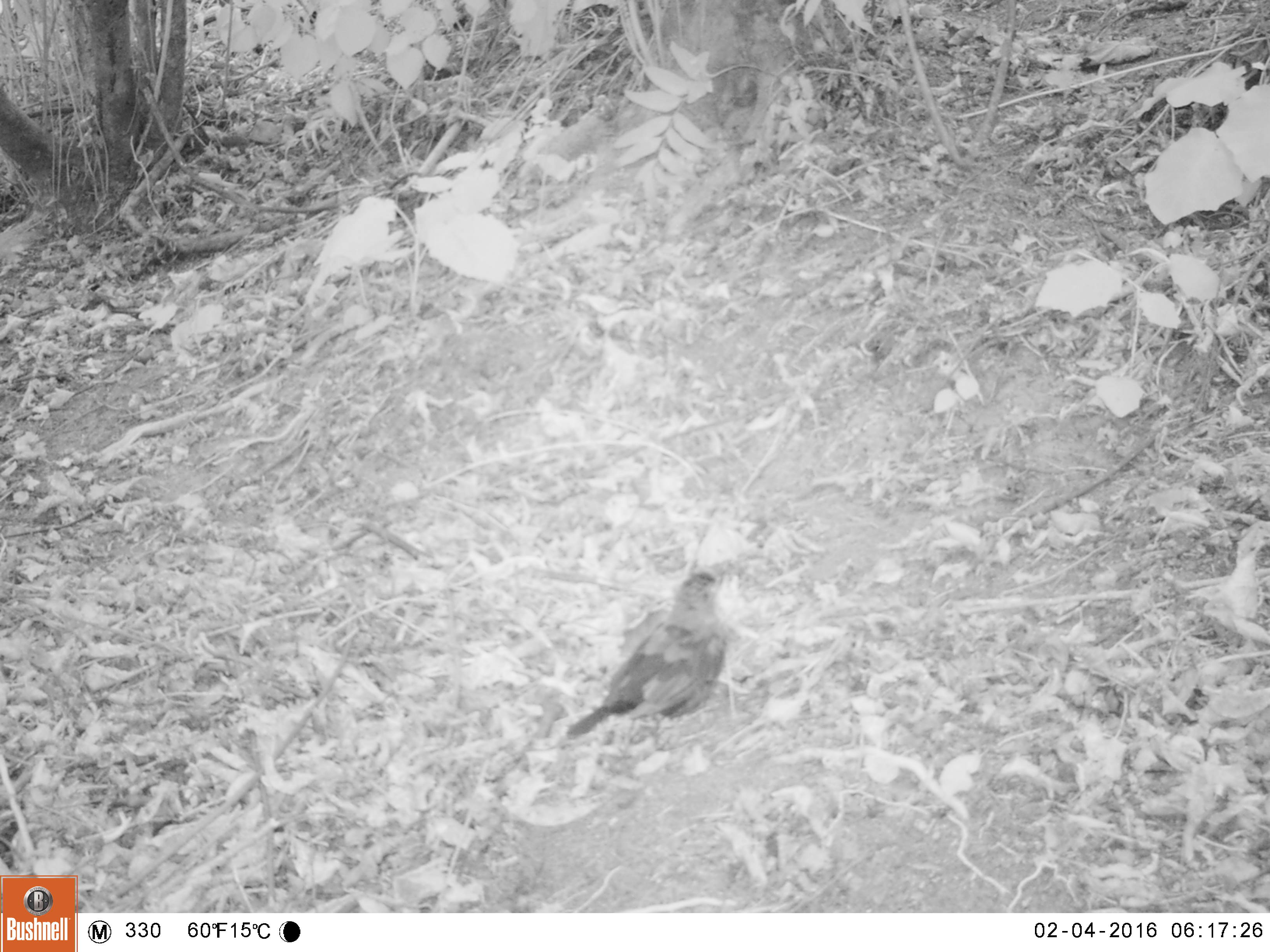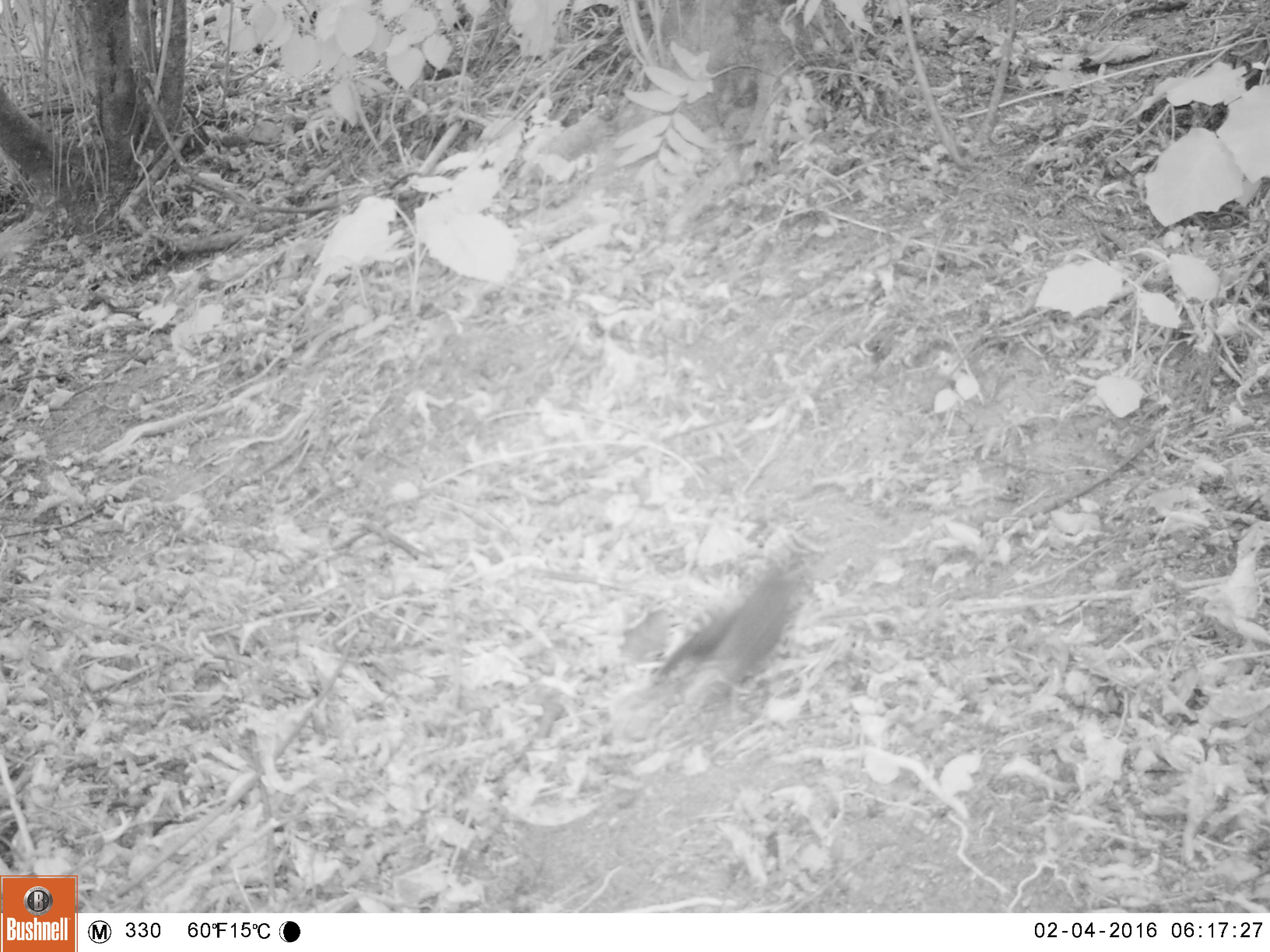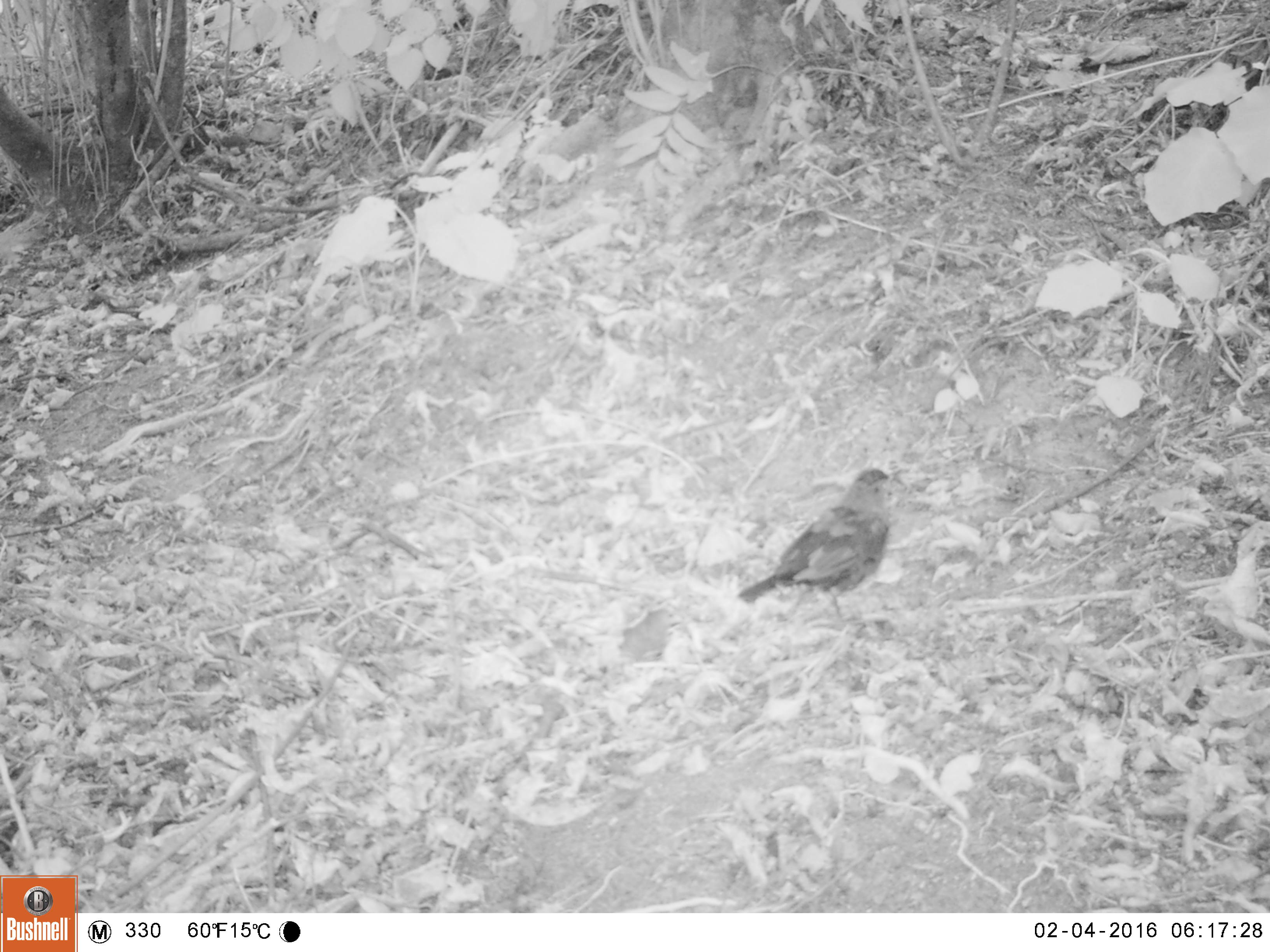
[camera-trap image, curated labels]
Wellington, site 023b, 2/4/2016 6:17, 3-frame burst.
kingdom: Animalia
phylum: Chordata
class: Aves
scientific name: Aves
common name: bird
Bird (Aves).